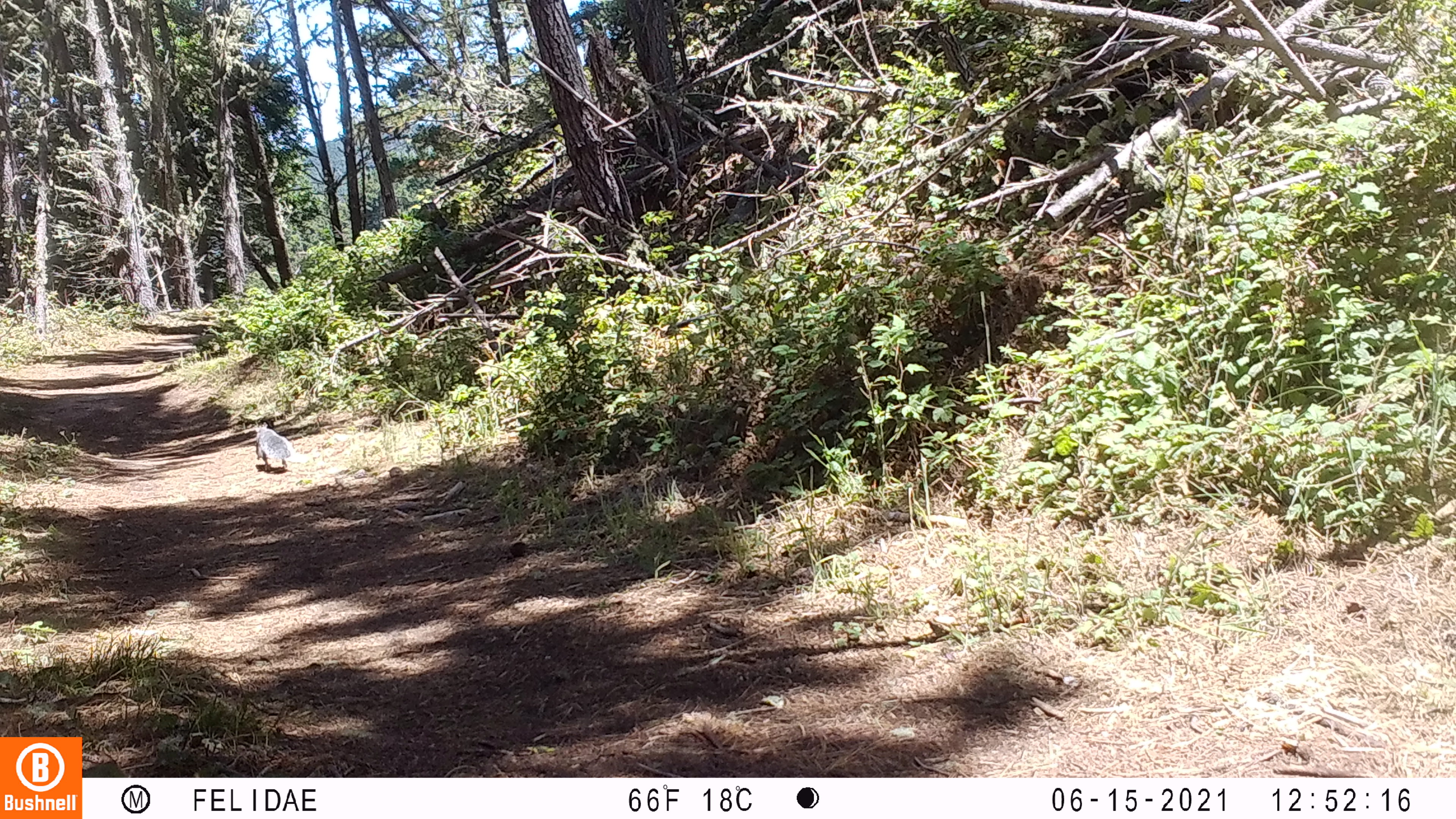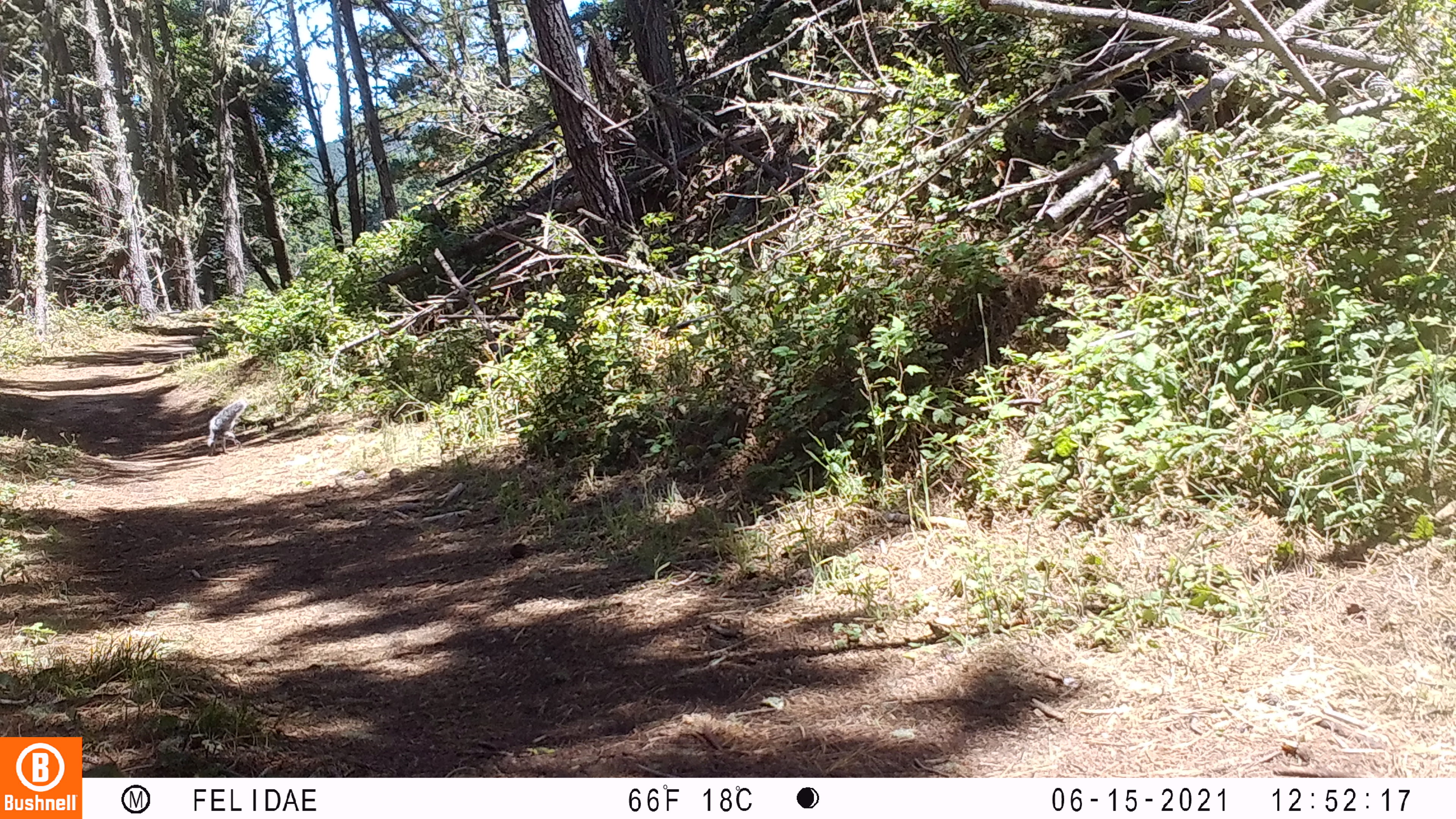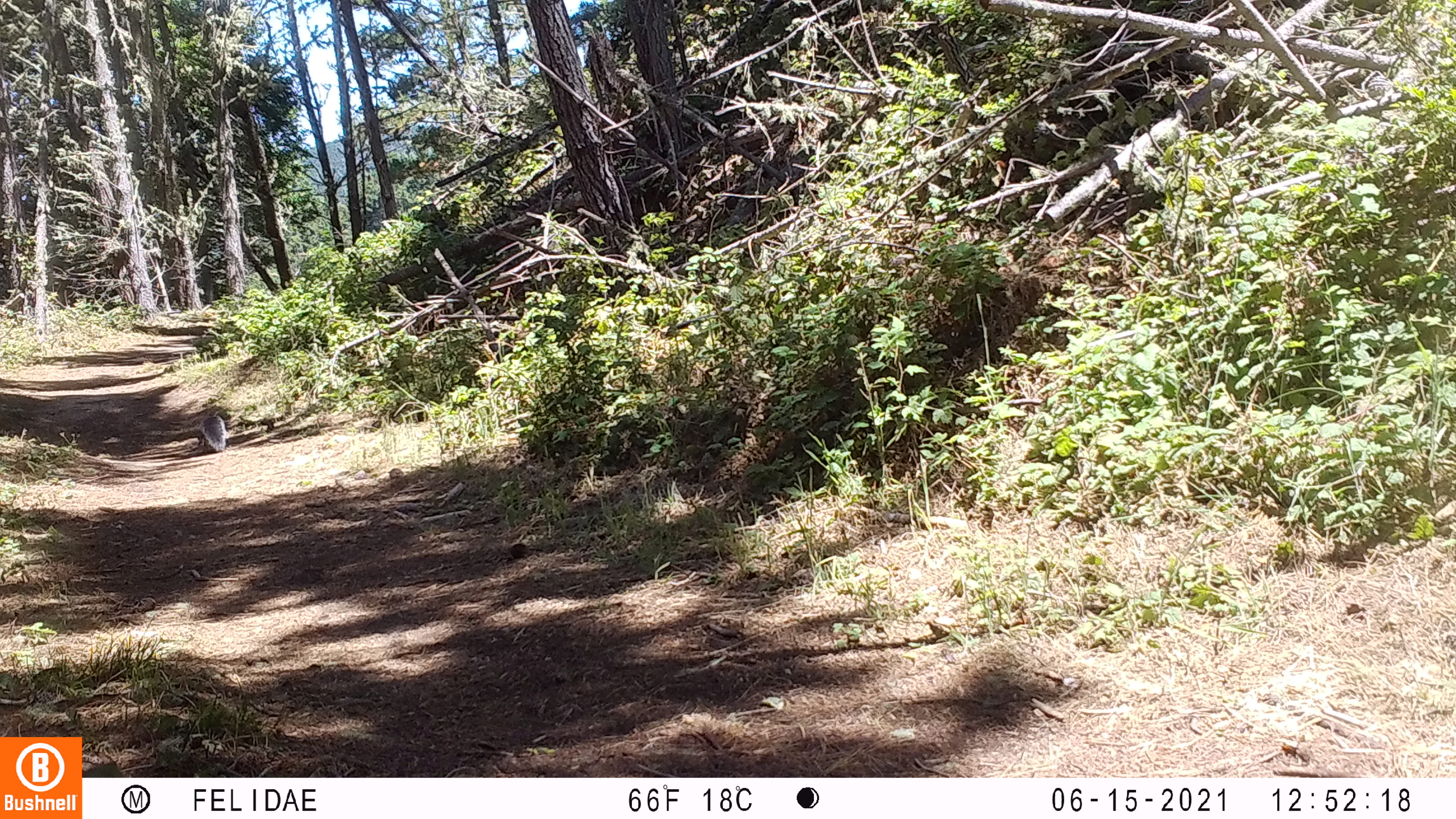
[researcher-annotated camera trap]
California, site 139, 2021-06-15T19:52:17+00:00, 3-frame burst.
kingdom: Animalia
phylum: Chordata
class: Mammalia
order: Rodentia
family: Sciuridae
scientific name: Sciuridae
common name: squirrel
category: unknown squirrel